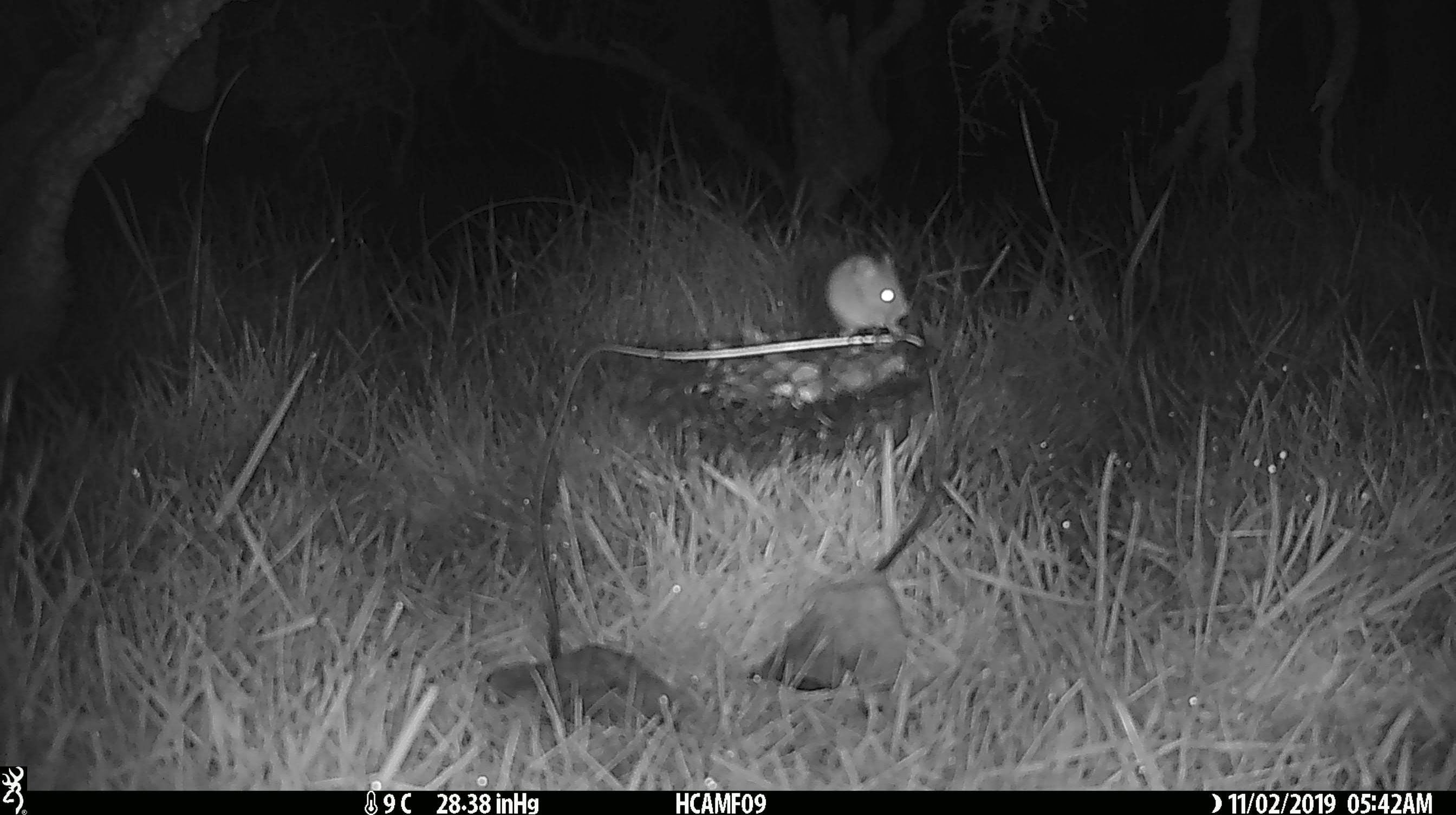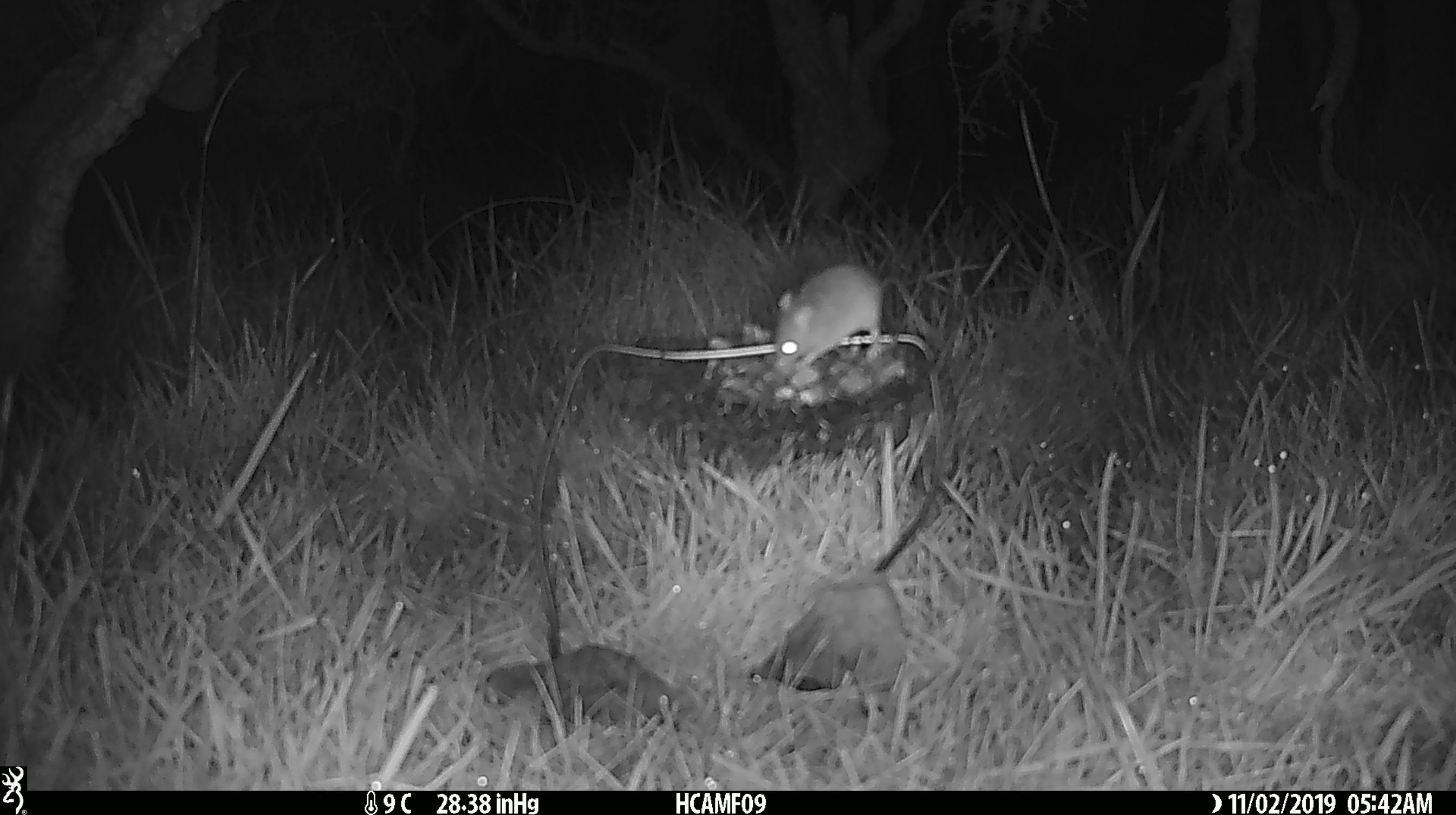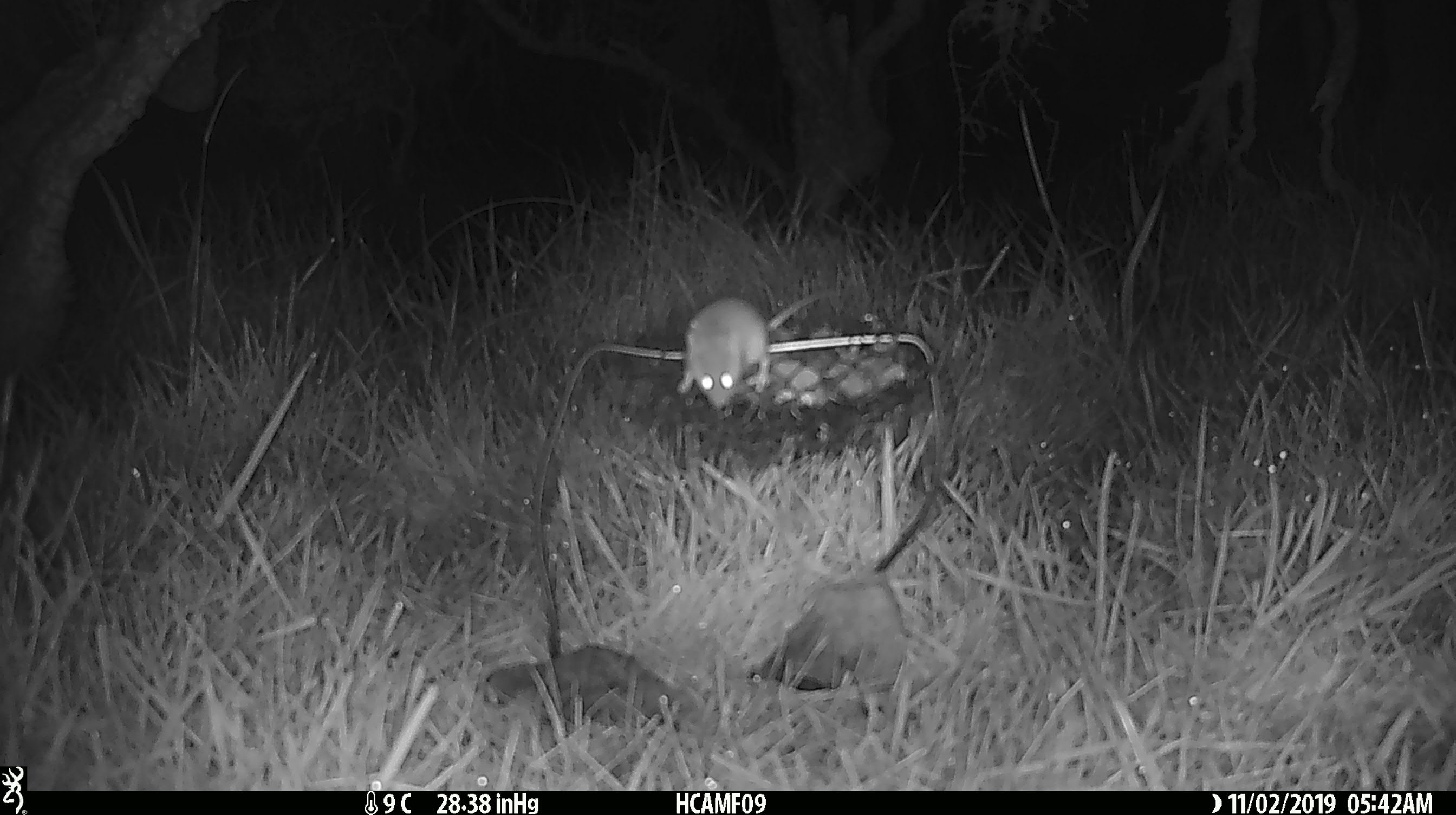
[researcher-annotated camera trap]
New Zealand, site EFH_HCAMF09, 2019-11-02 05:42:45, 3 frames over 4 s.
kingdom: Animalia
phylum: Chordata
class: Mammalia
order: Rodentia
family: Muridae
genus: Mus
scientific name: Mus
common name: mouse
Mouse (Mus).